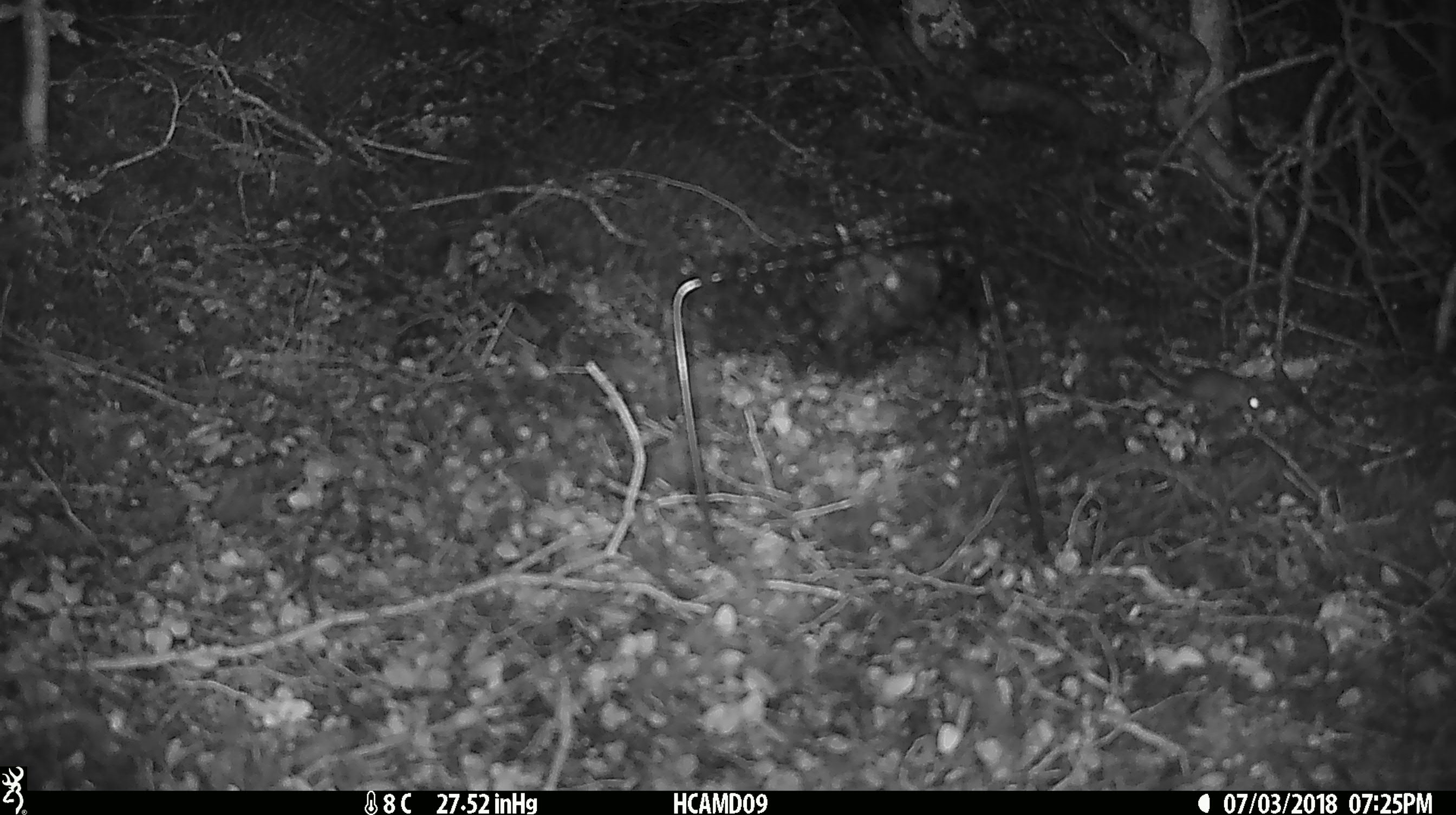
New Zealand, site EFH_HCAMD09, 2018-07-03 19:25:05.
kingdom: Animalia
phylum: Chordata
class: Mammalia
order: Rodentia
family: Muridae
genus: Mus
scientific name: Mus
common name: mouse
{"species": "mouse (Mus)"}